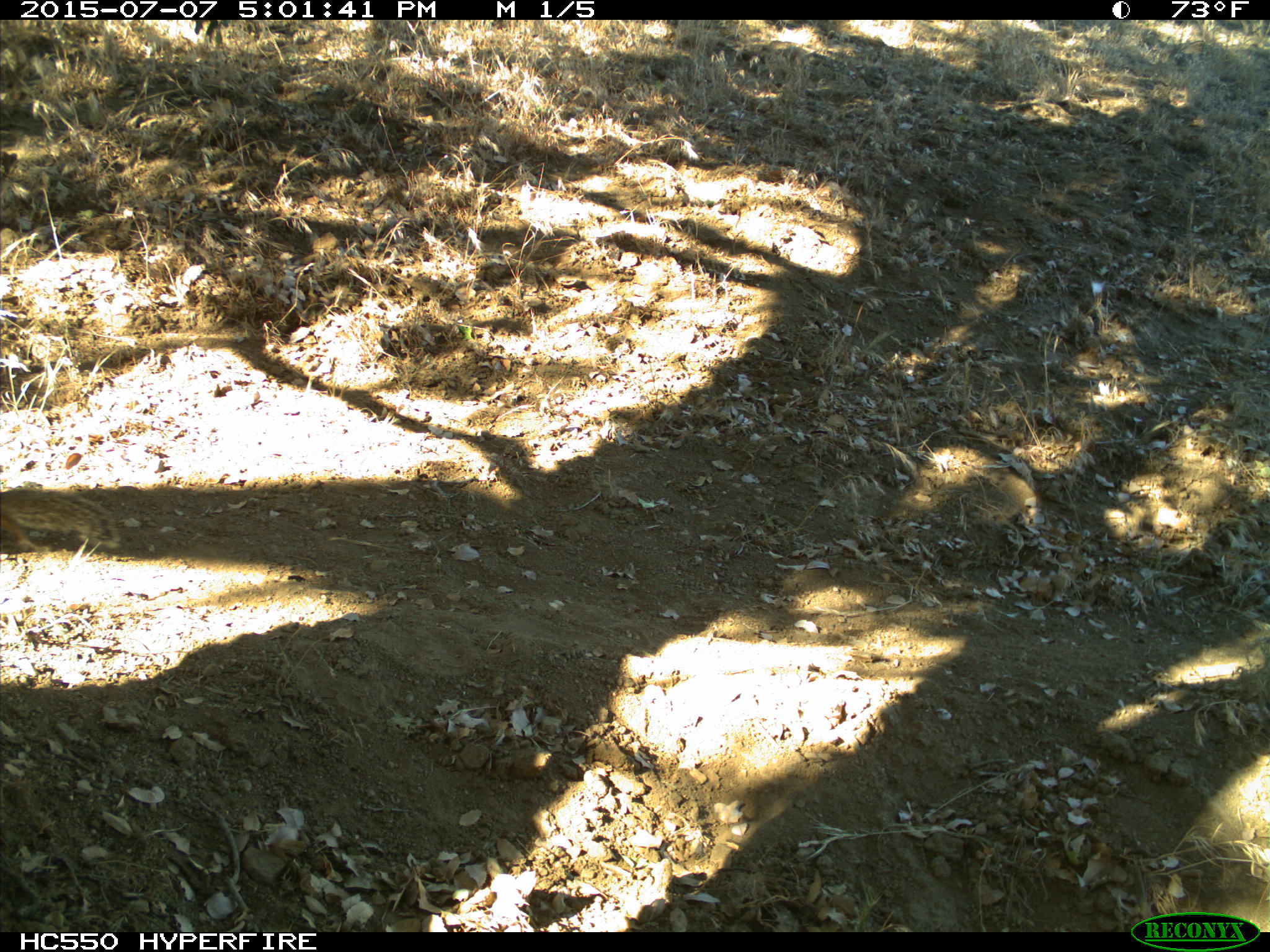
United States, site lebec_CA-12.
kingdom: Animalia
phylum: Chordata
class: Mammalia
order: Rodentia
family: Sciuridae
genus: Otospermophilus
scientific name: Otospermophilus beecheyi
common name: california ground squirrel